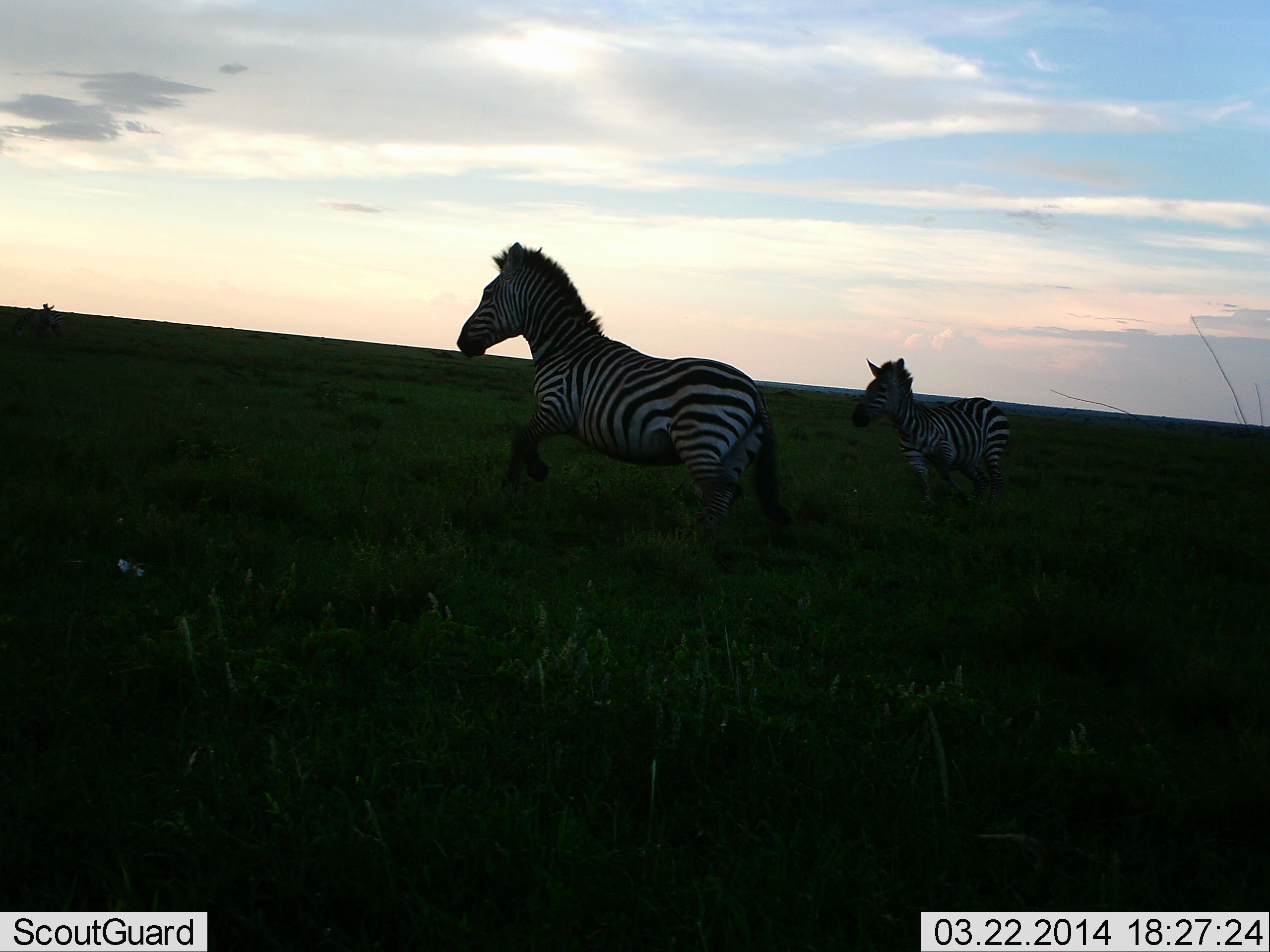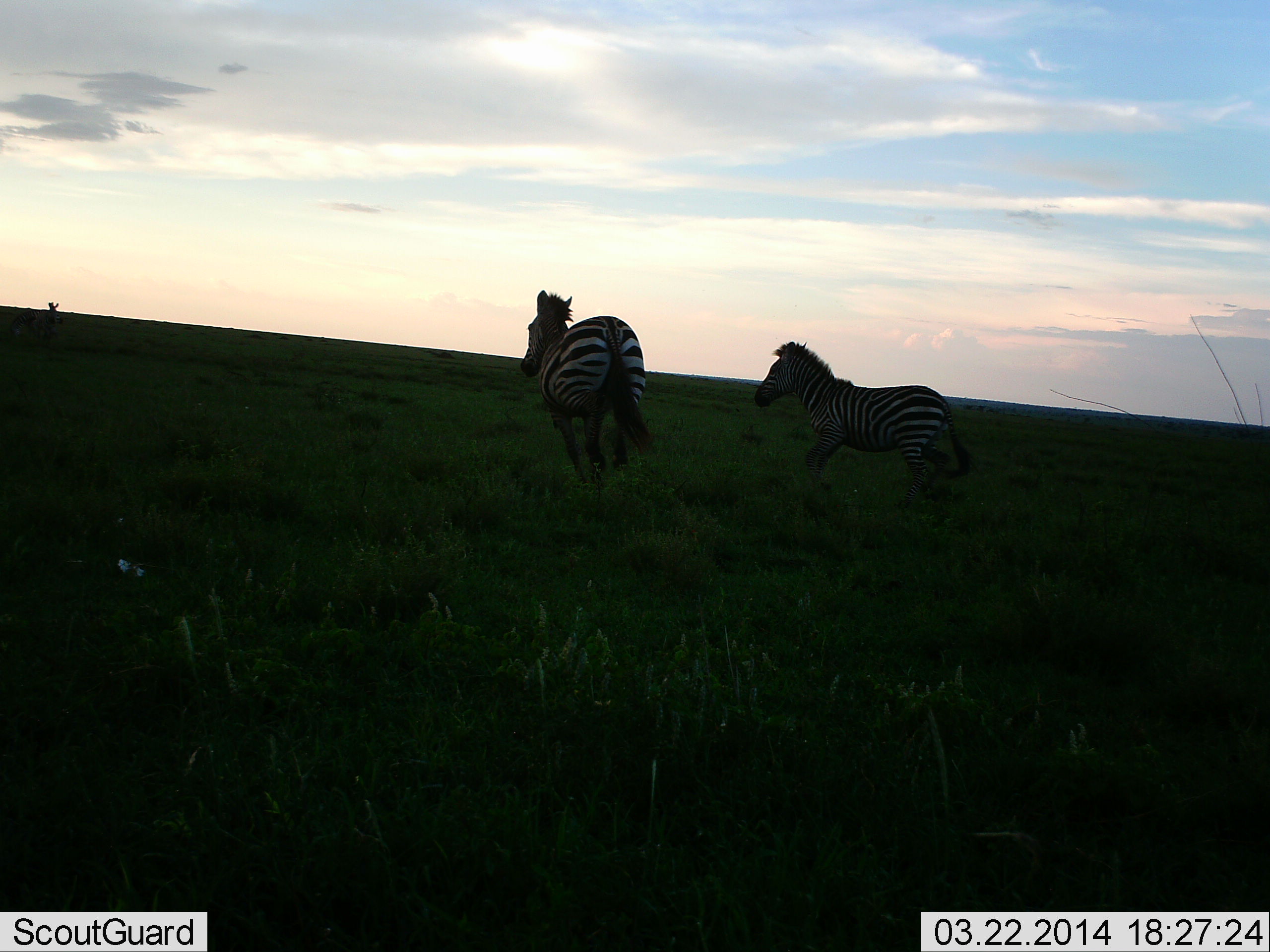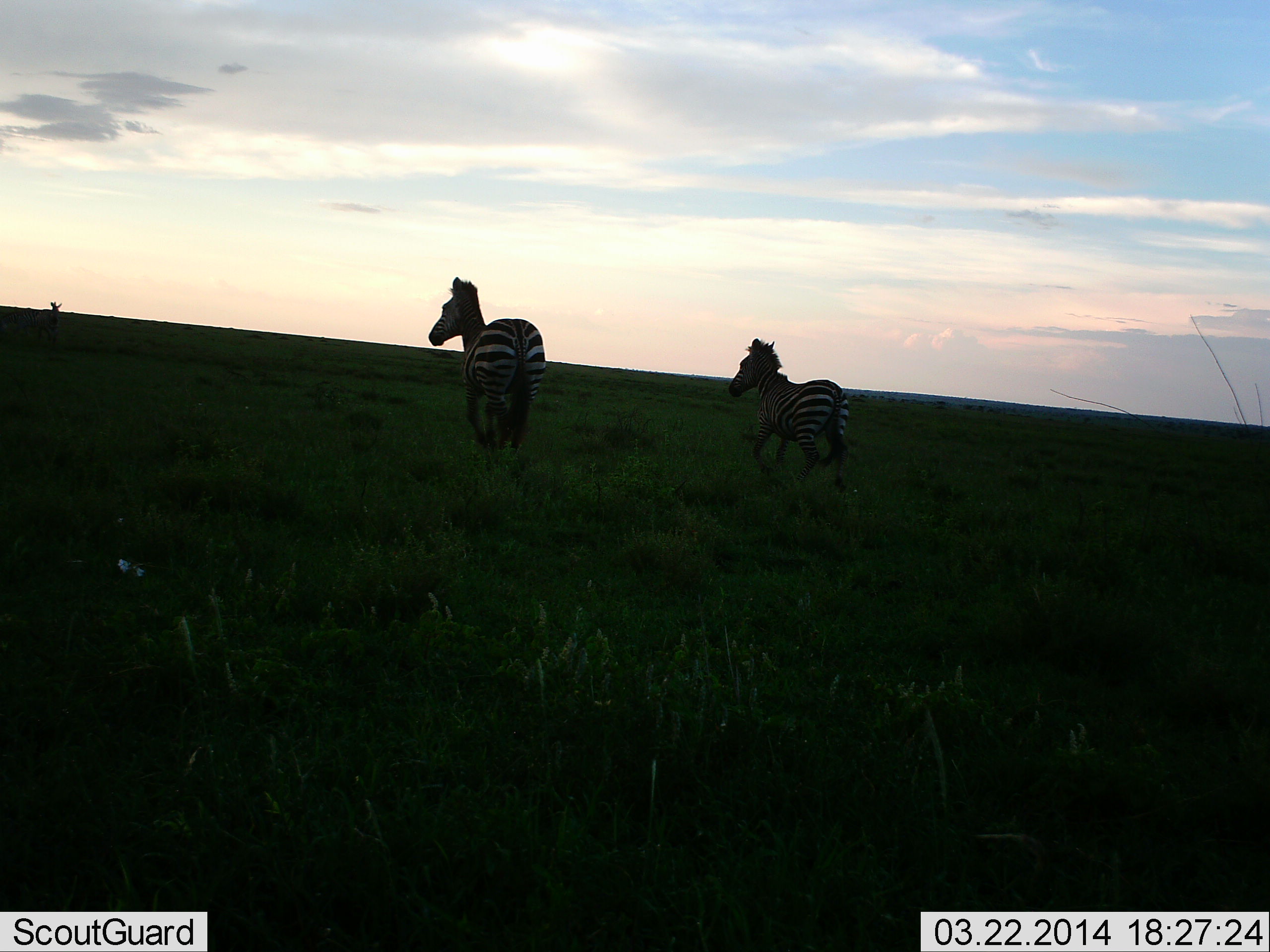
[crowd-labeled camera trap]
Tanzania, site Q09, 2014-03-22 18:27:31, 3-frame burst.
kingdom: Animalia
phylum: Chordata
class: Mammalia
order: Perissodactyla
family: Equidae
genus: Equus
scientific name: Equus quagga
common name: plains zebra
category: zebra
Zebra (plains zebra) (Equus quagga), count 2. Behavior (volunteer vote fractions): standing 10%, resting 0%, moving 80%, interacting 30%. Young present (vote fraction): 0%. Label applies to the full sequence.